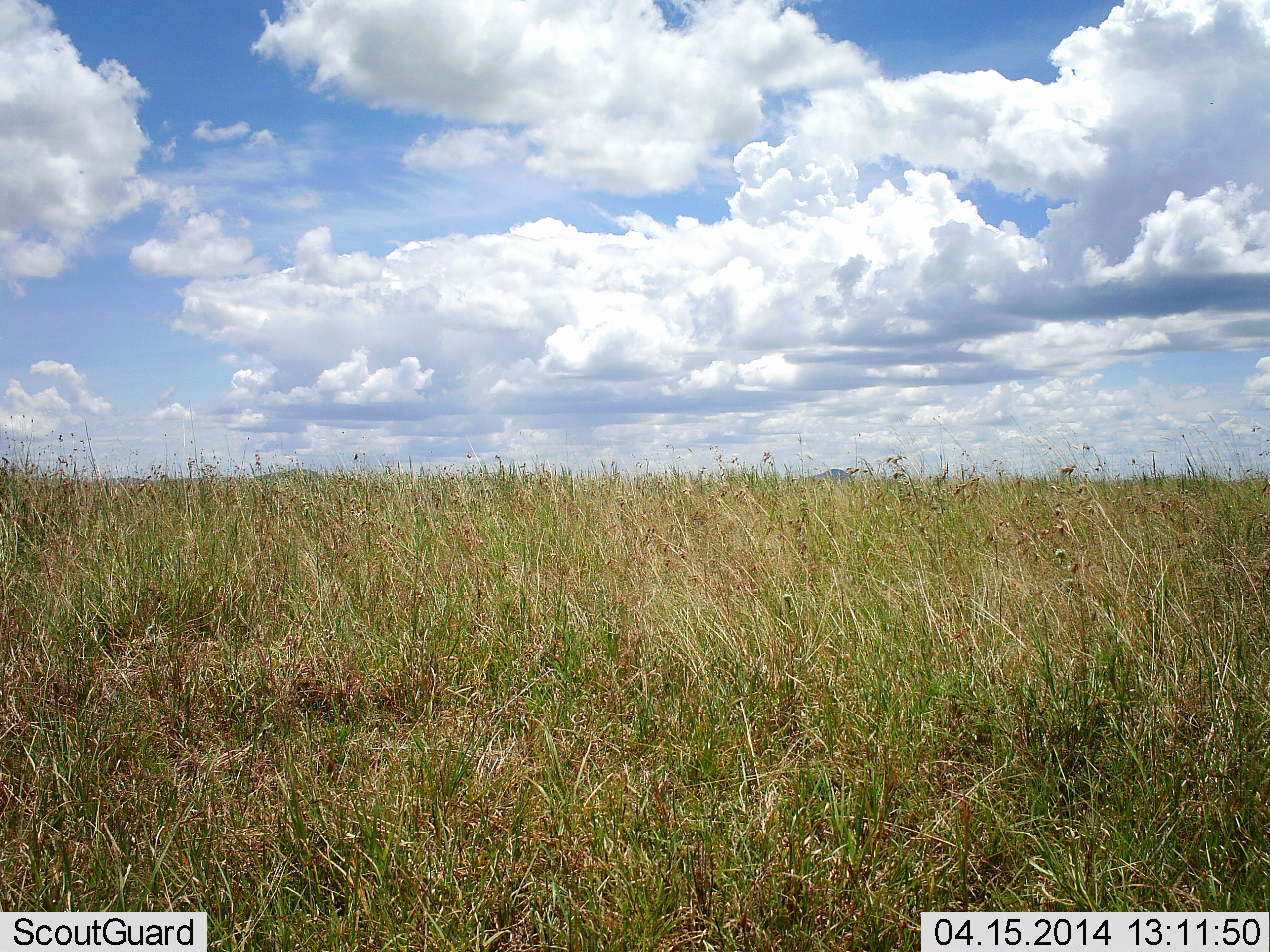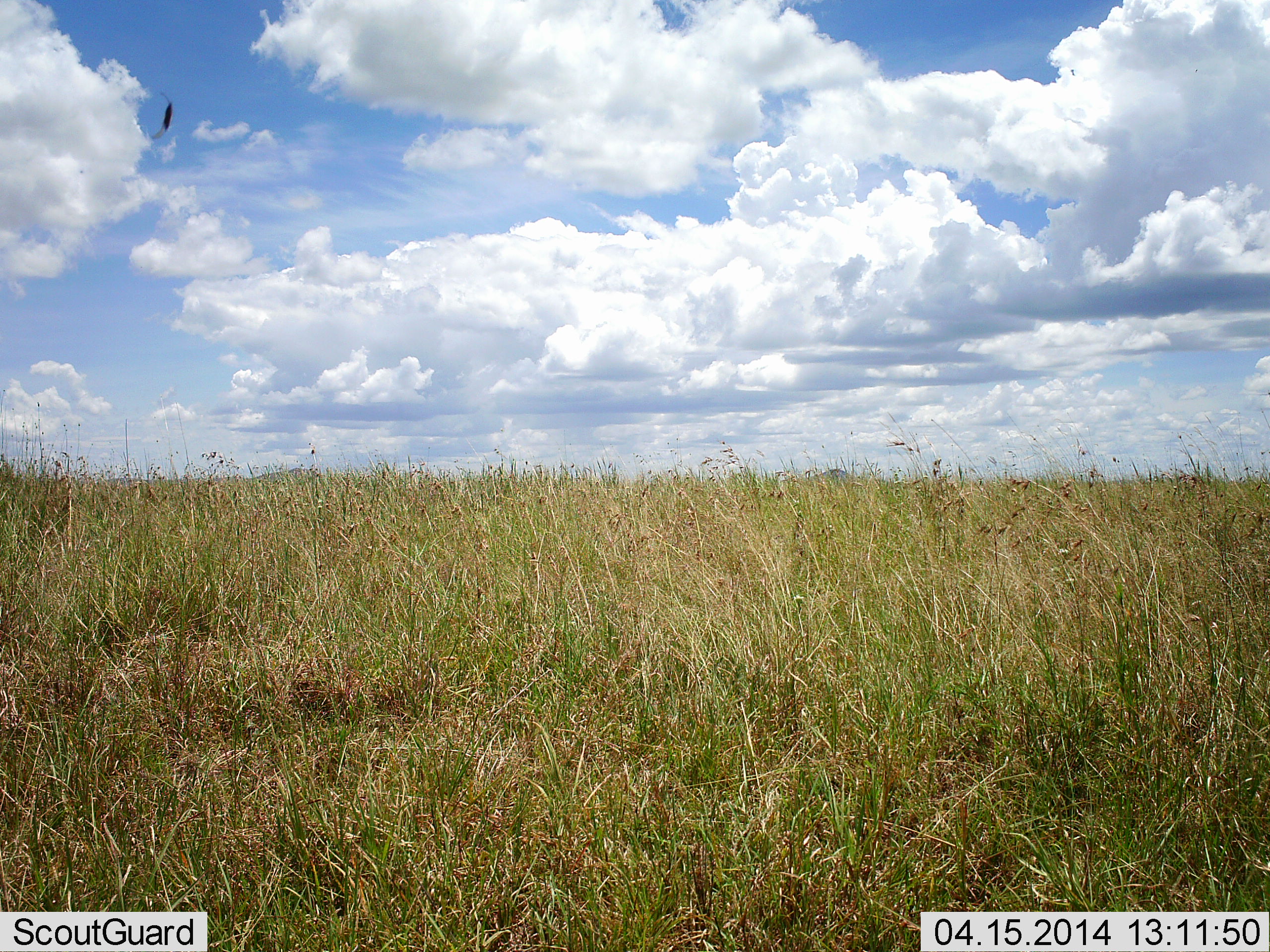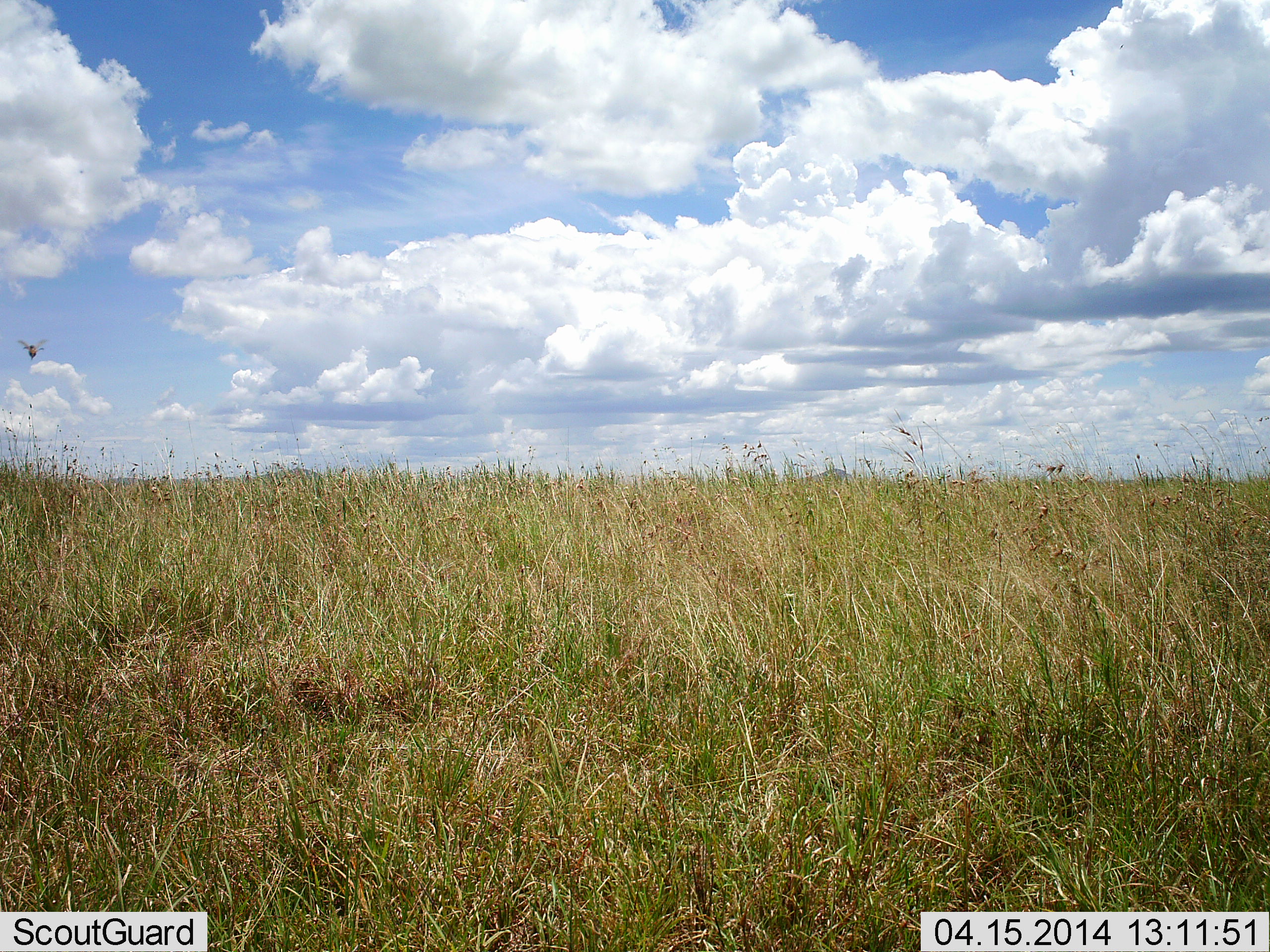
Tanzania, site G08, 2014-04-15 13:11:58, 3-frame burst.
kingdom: Animalia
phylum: Arthropoda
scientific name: Arthropoda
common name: arthropods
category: insectspider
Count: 1.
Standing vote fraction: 0%.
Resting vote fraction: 0%.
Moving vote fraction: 100%.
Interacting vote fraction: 0%.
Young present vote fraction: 0%.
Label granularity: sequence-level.